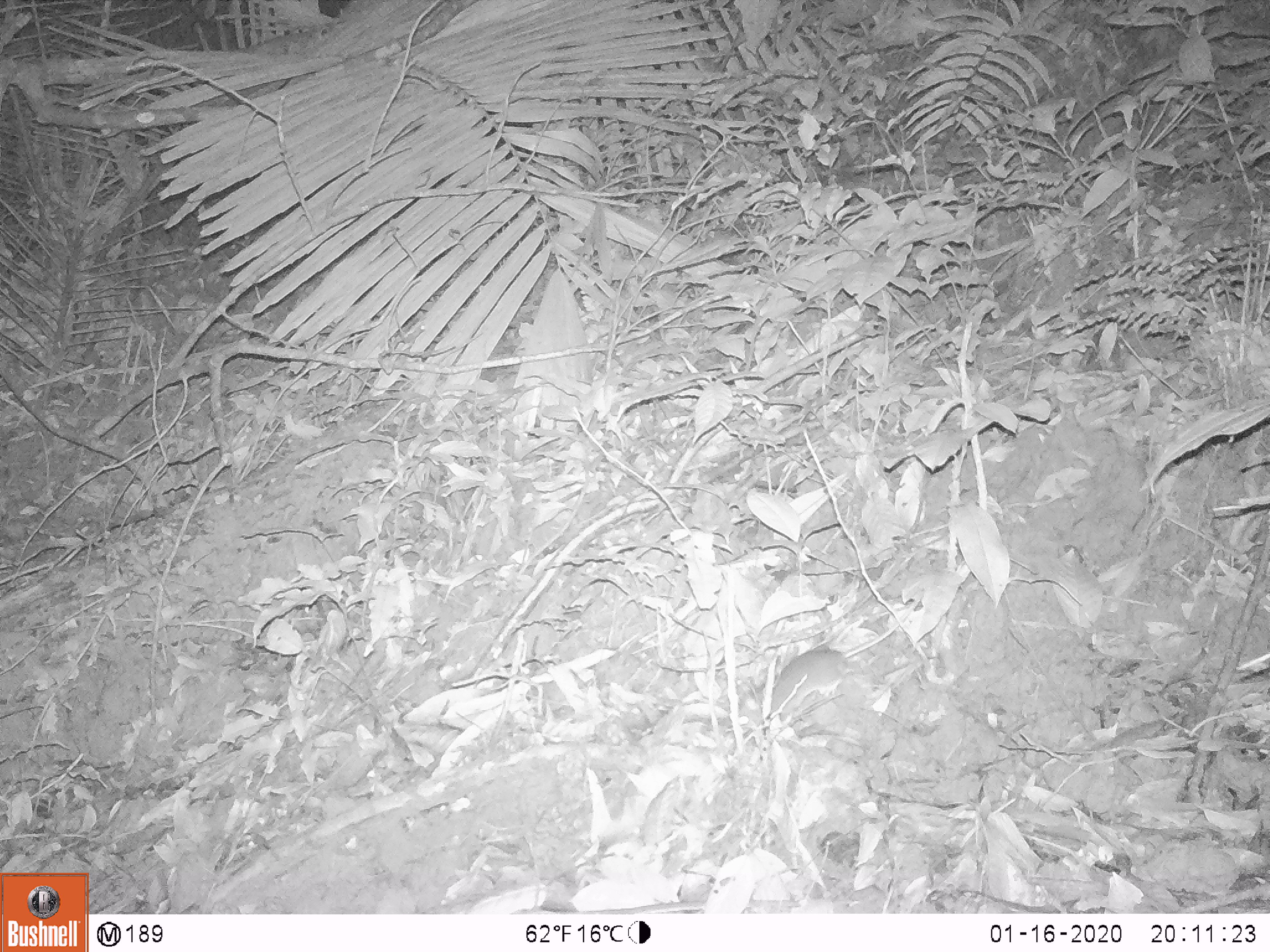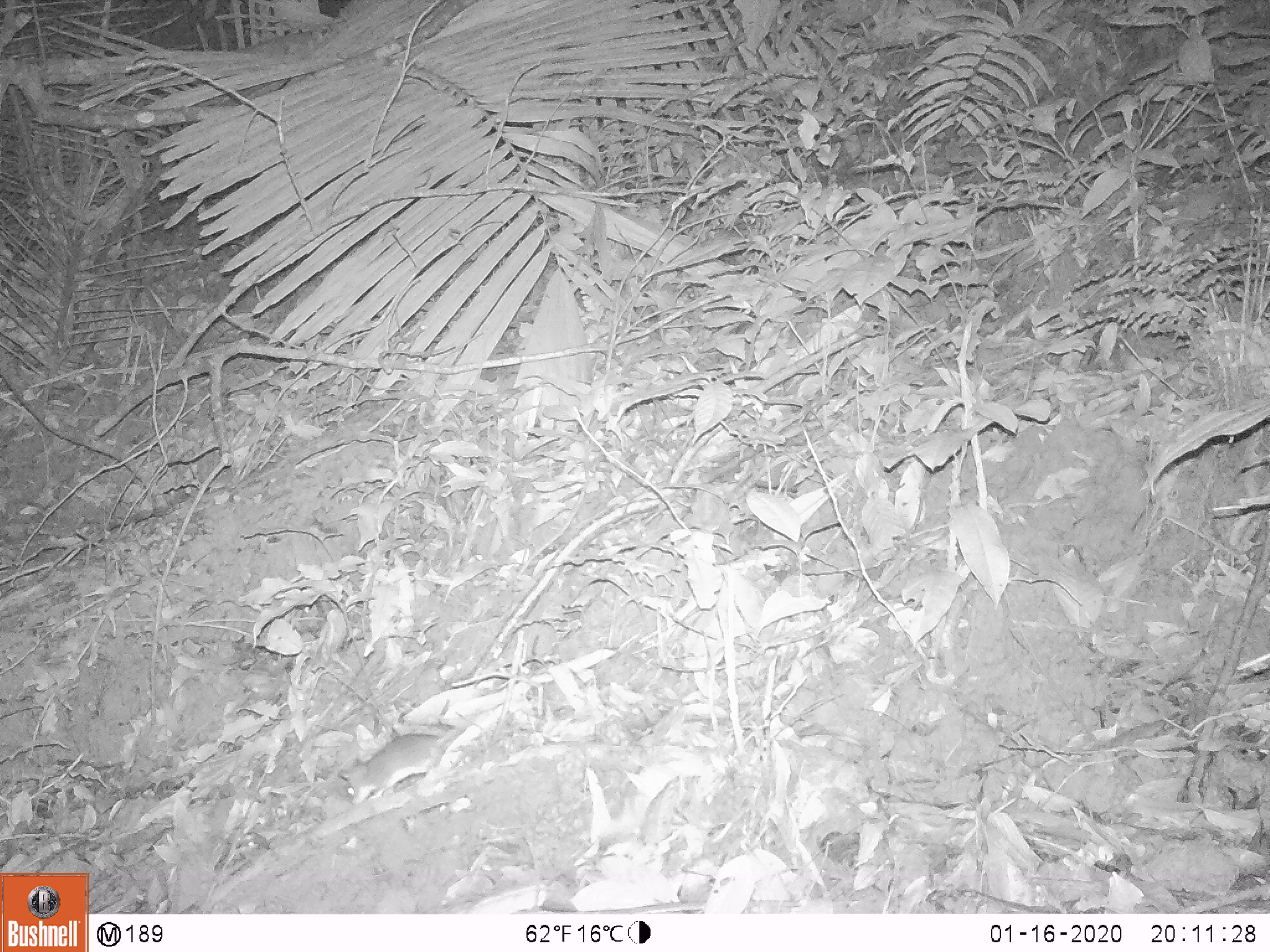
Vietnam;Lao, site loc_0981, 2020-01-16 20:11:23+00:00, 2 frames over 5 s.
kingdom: Animalia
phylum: Chordata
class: Mammalia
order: Rodentia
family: Muridae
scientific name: Muridae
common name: old-world mice and rats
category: unidentified murid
Unidentified murid (old-world mice and rats) (Muridae). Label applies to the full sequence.